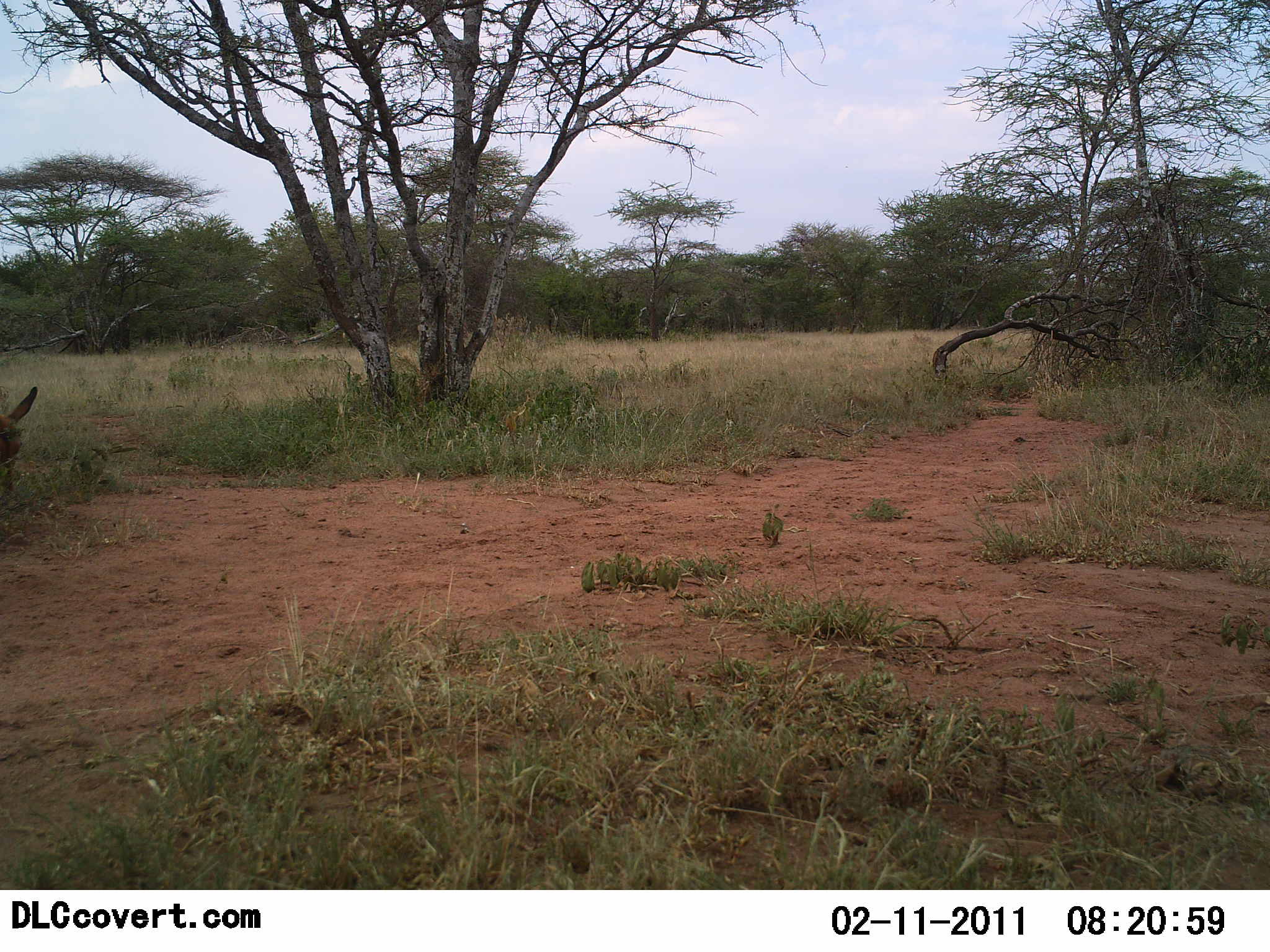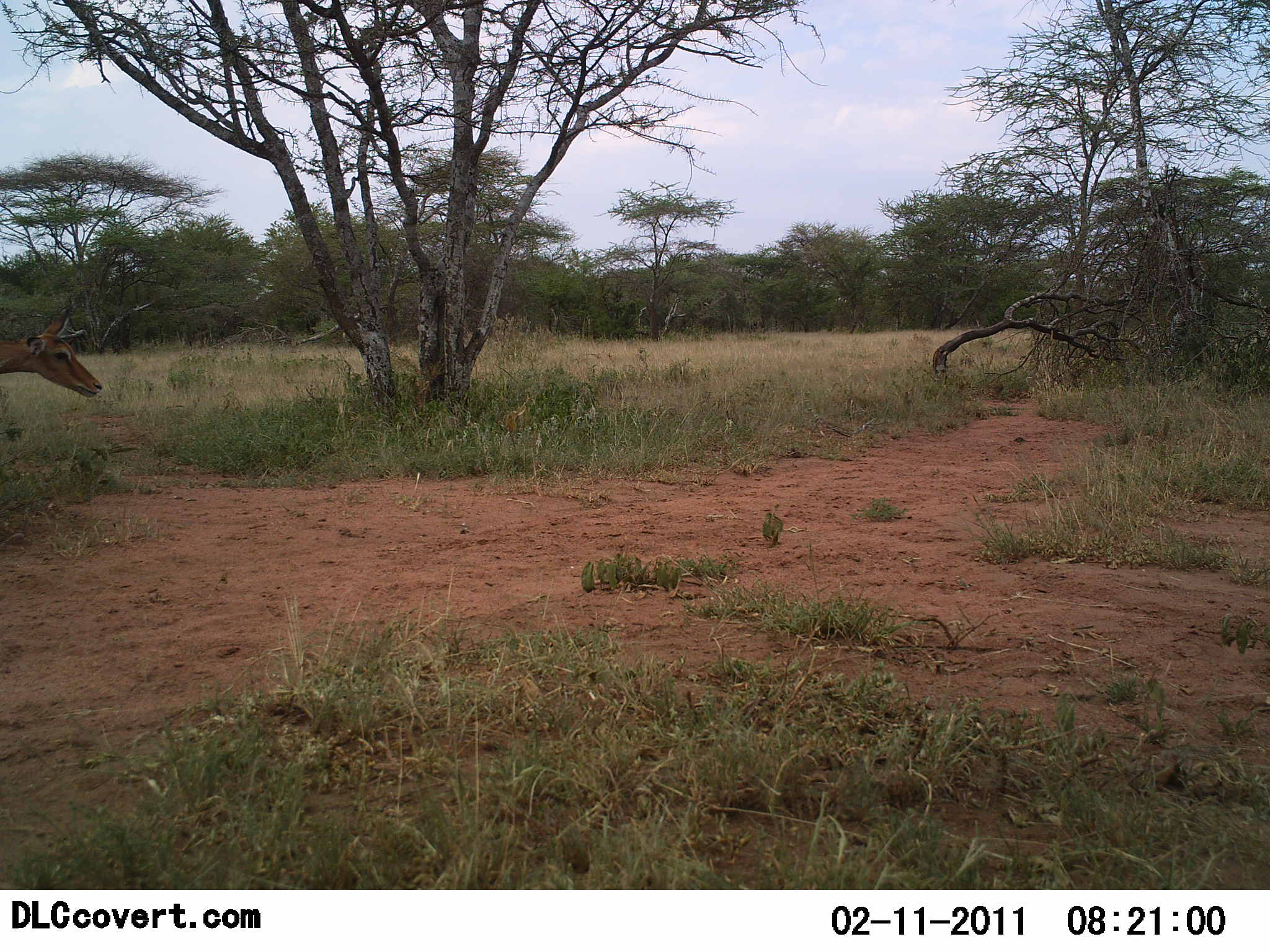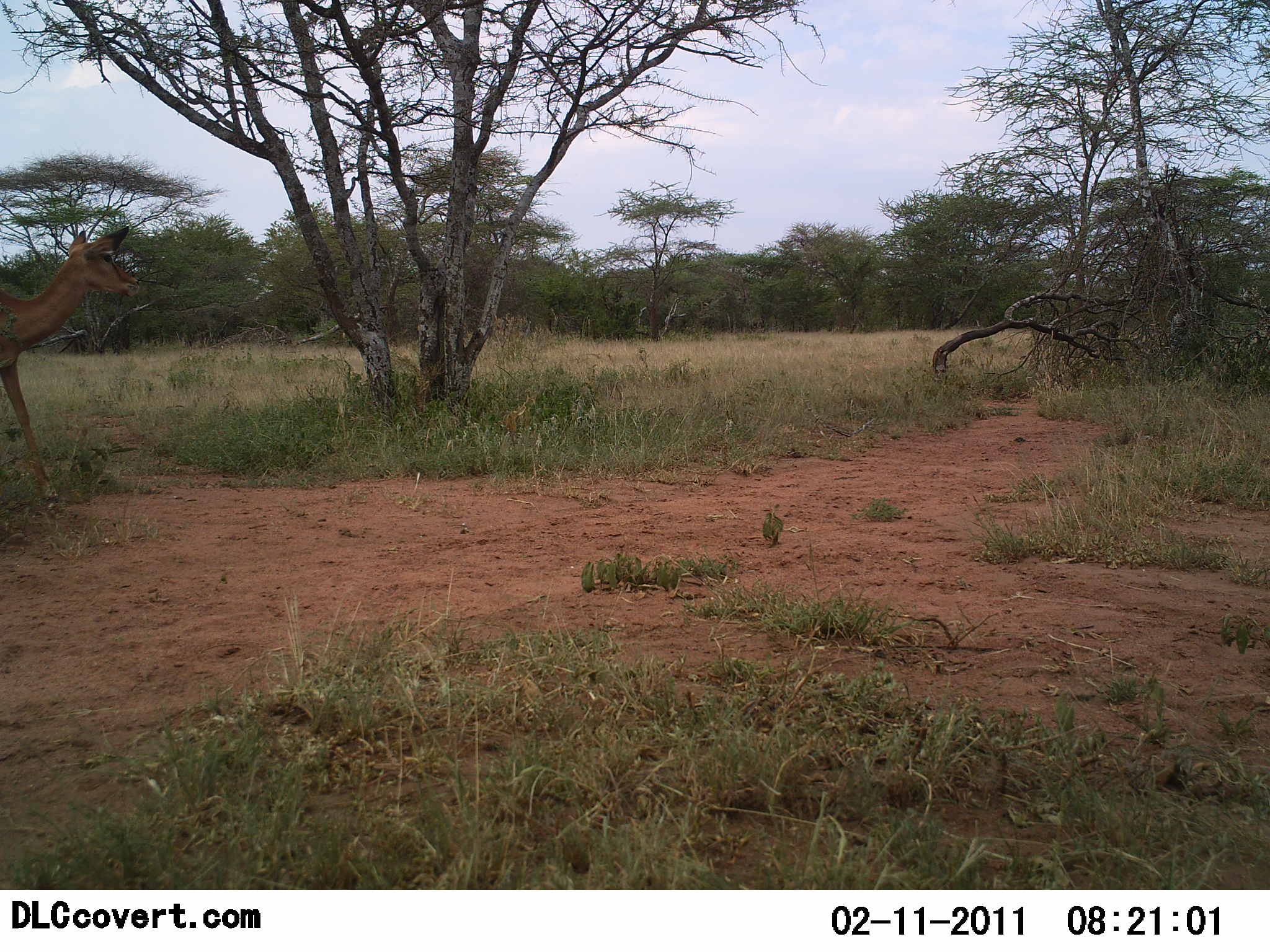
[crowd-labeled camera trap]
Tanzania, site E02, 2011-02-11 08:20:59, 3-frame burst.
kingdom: Animalia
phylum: Chordata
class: Mammalia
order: Artiodactyla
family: Bovidae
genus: Aepyceros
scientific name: Aepyceros melampus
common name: impala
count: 1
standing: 33%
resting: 0%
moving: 33%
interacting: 0%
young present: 0%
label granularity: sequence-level